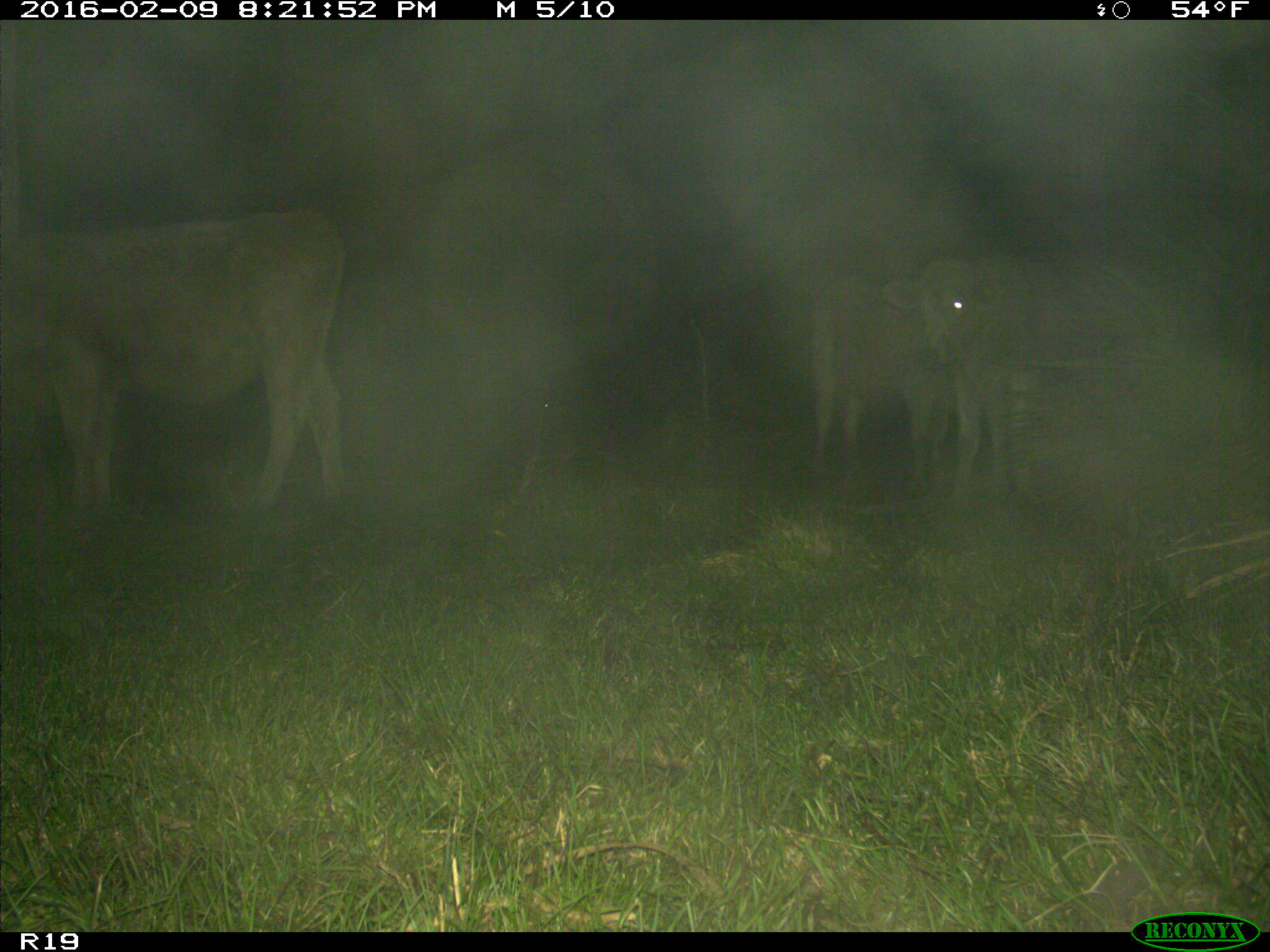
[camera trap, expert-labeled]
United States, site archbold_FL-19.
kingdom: Animalia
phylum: Chordata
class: Mammalia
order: Artiodactyla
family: Bovidae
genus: Bos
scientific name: Bos taurus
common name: domestic cow